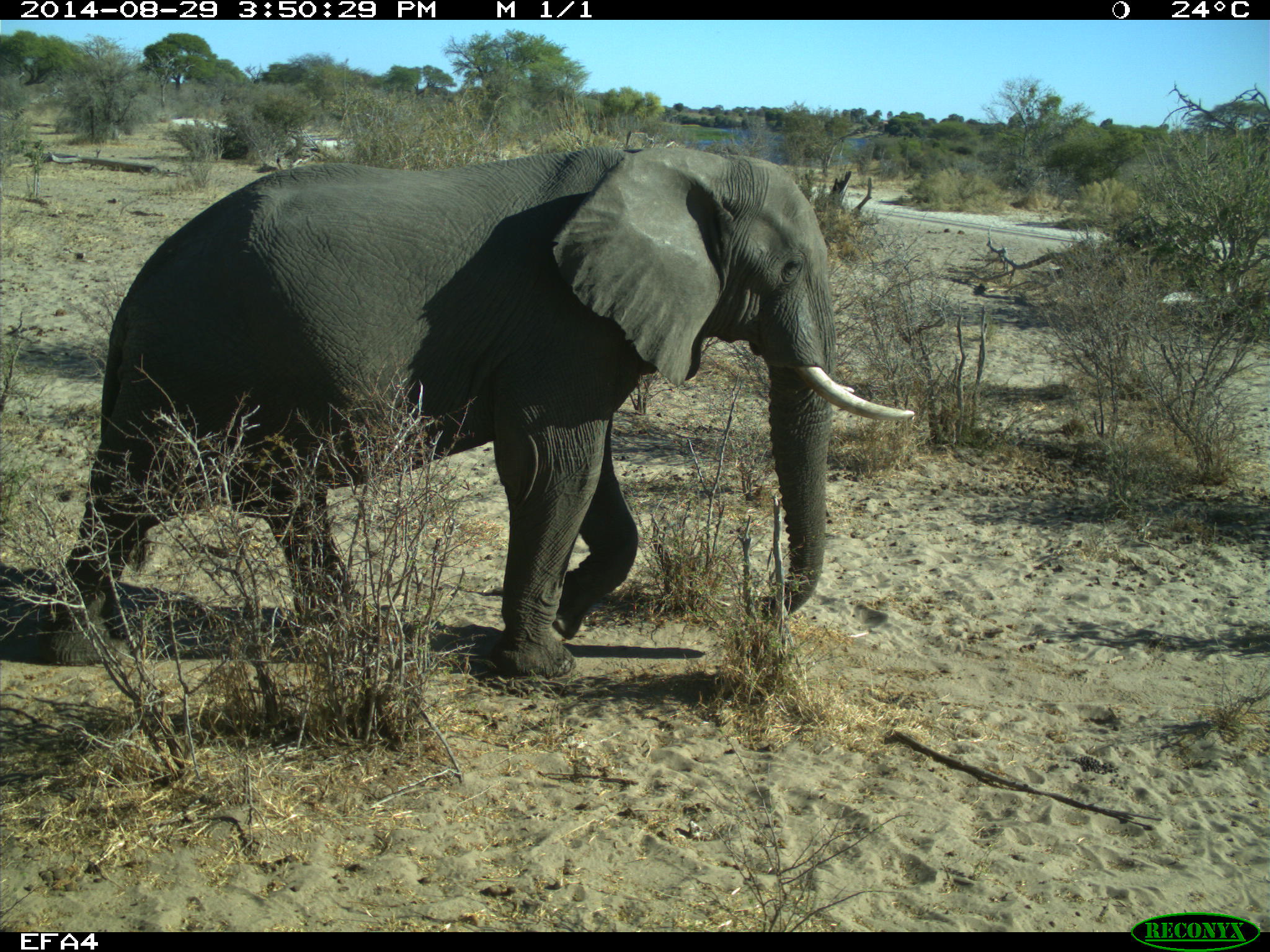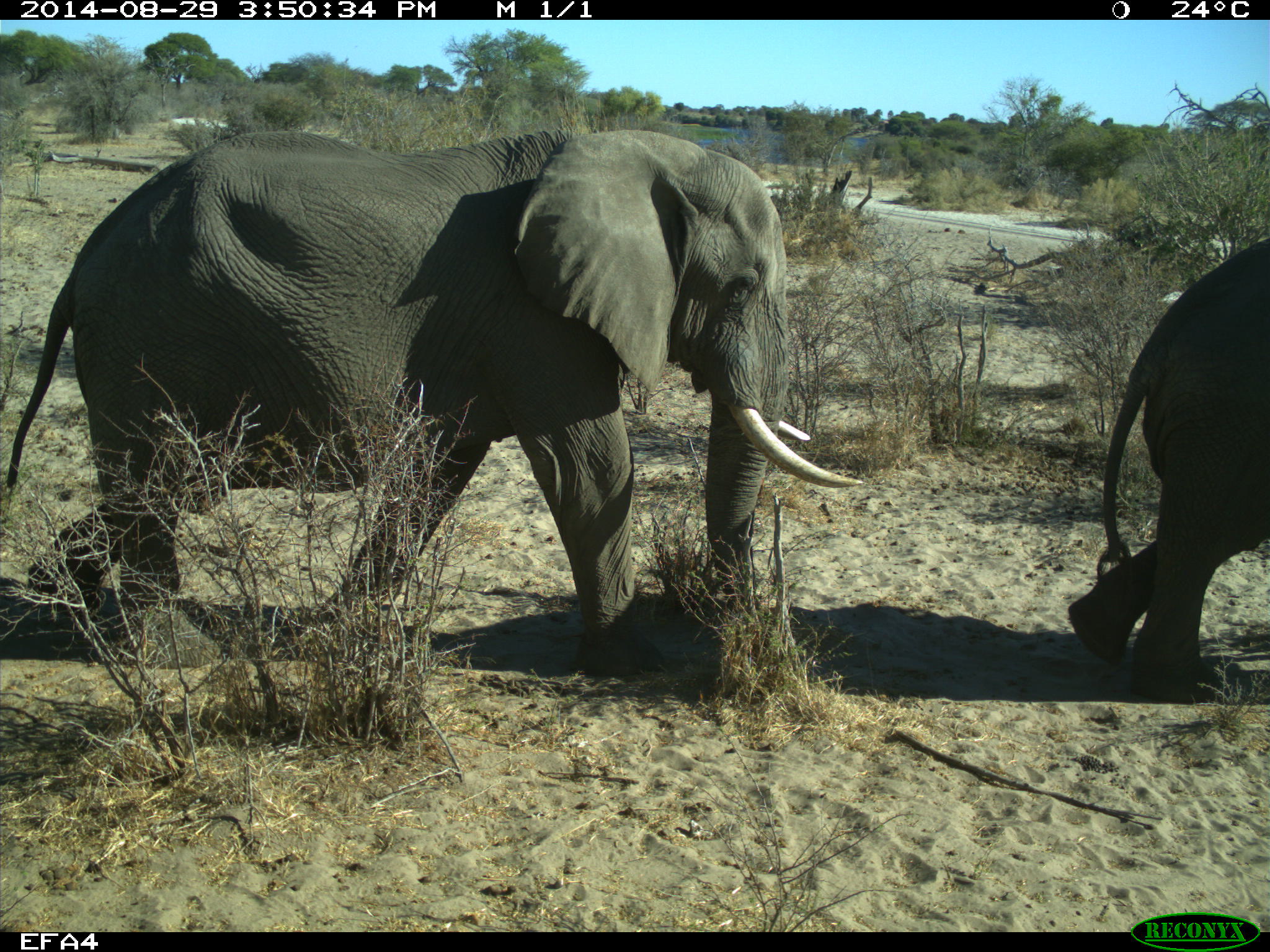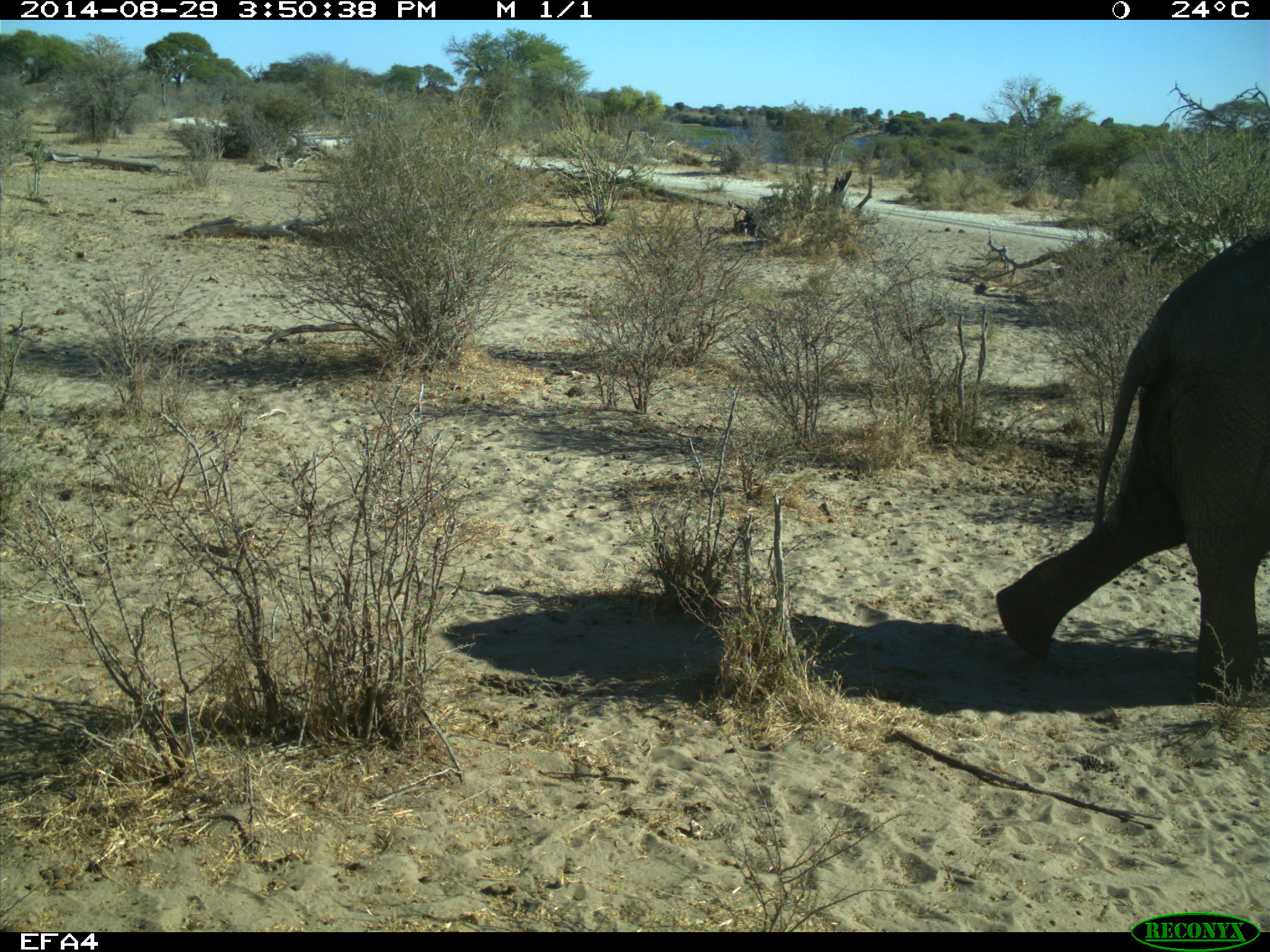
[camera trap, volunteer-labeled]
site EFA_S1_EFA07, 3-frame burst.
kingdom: Animalia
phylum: Chordata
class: Mammalia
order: Proboscidea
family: Elephantidae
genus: Loxodonta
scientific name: Loxodonta africana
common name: african bush elephant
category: elephant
Elephant (african bush elephant) (Loxodonta africana), count 2. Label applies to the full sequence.